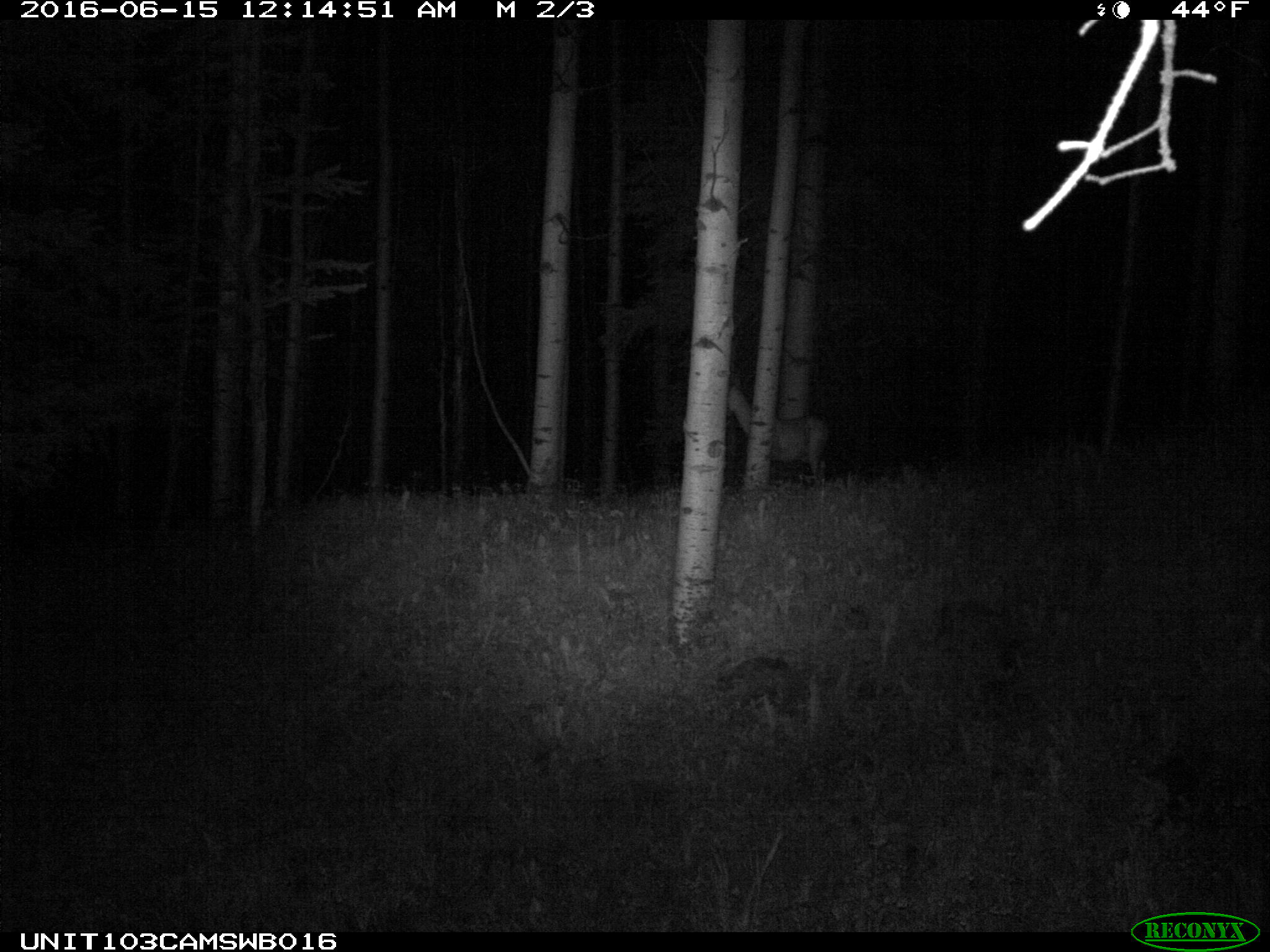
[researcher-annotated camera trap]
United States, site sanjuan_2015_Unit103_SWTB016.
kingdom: Animalia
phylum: Chordata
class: Mammalia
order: Artiodactyla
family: Cervidae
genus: Odocoileus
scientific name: Odocoileus hemionus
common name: mule deer